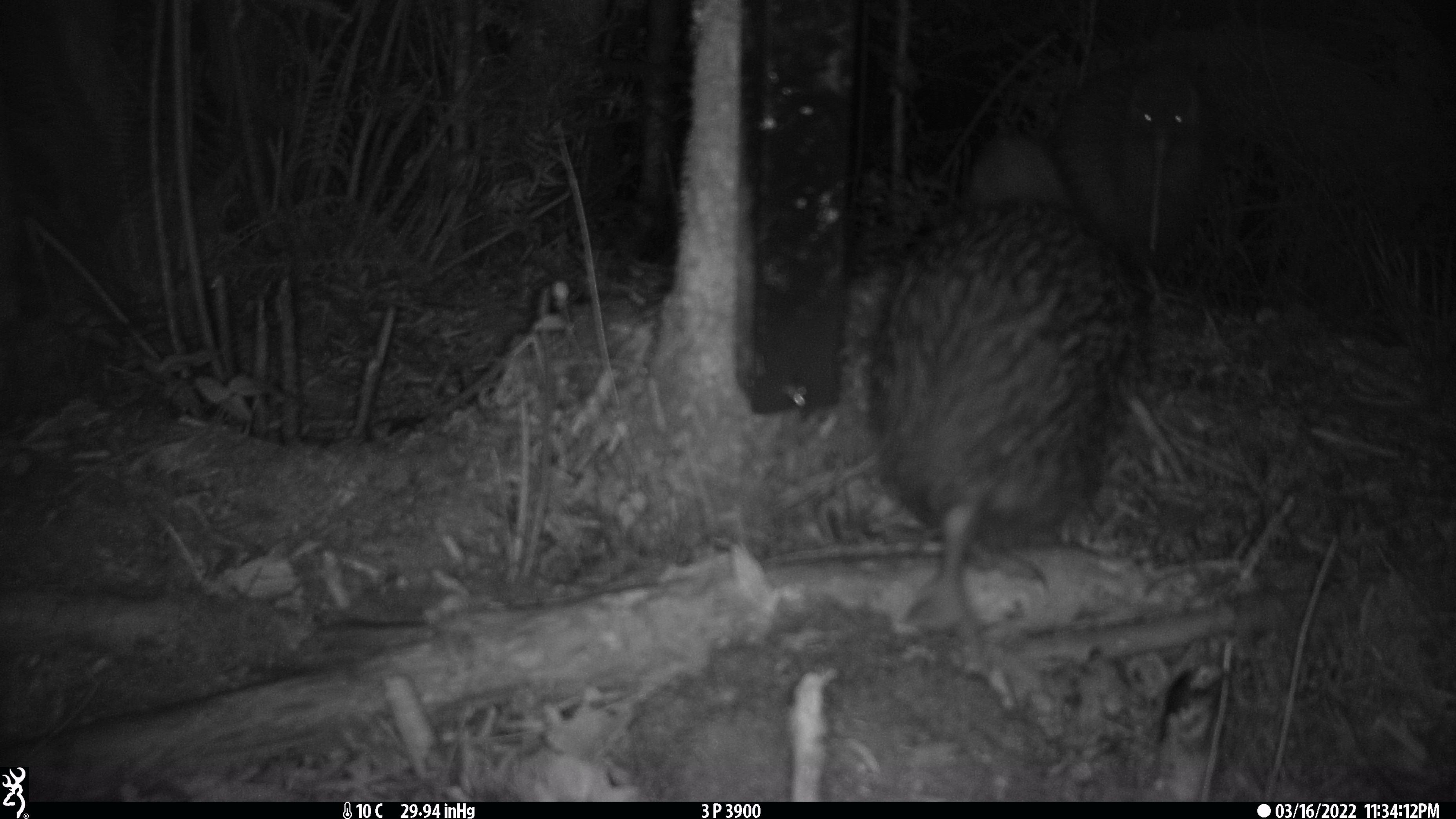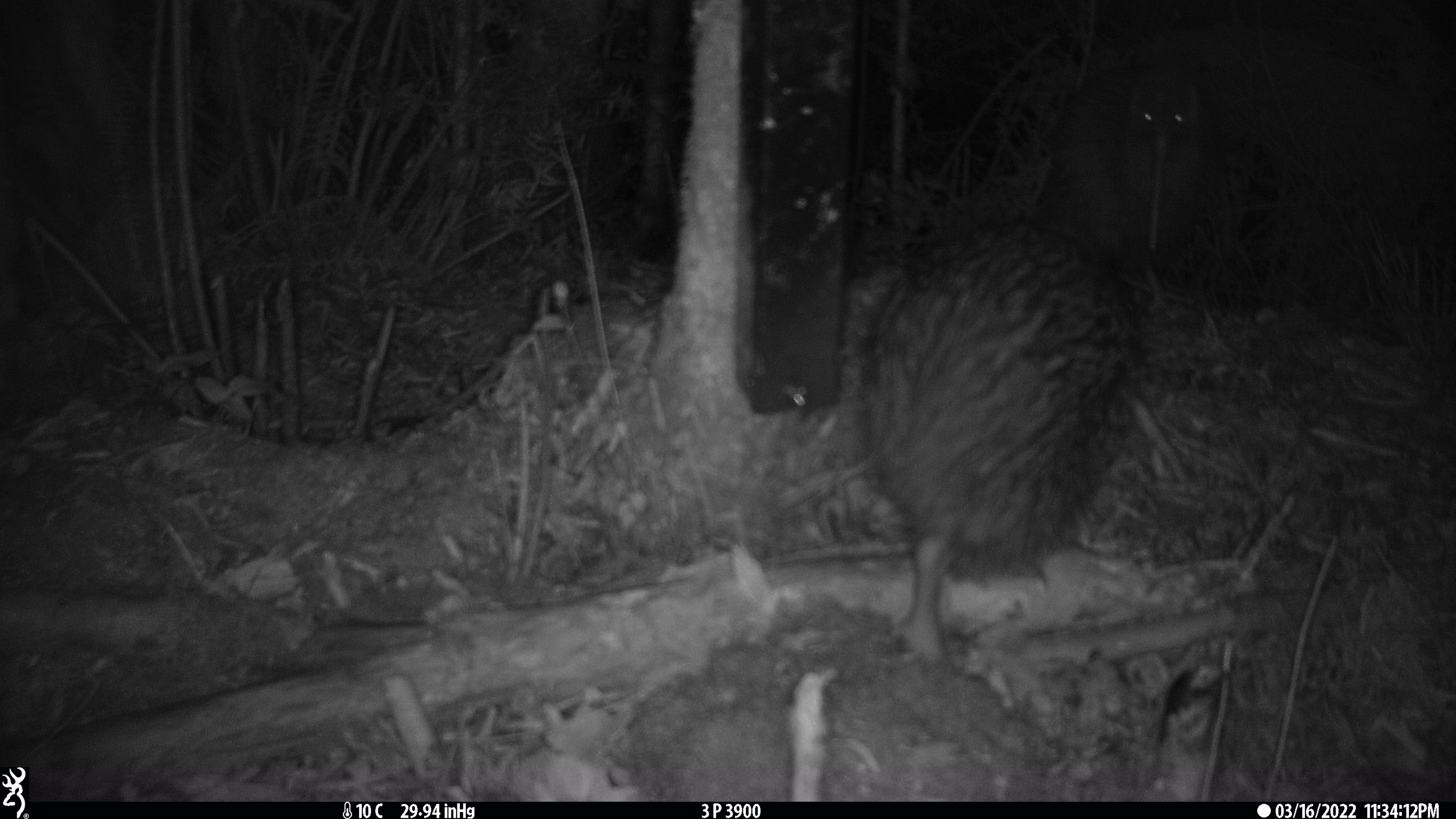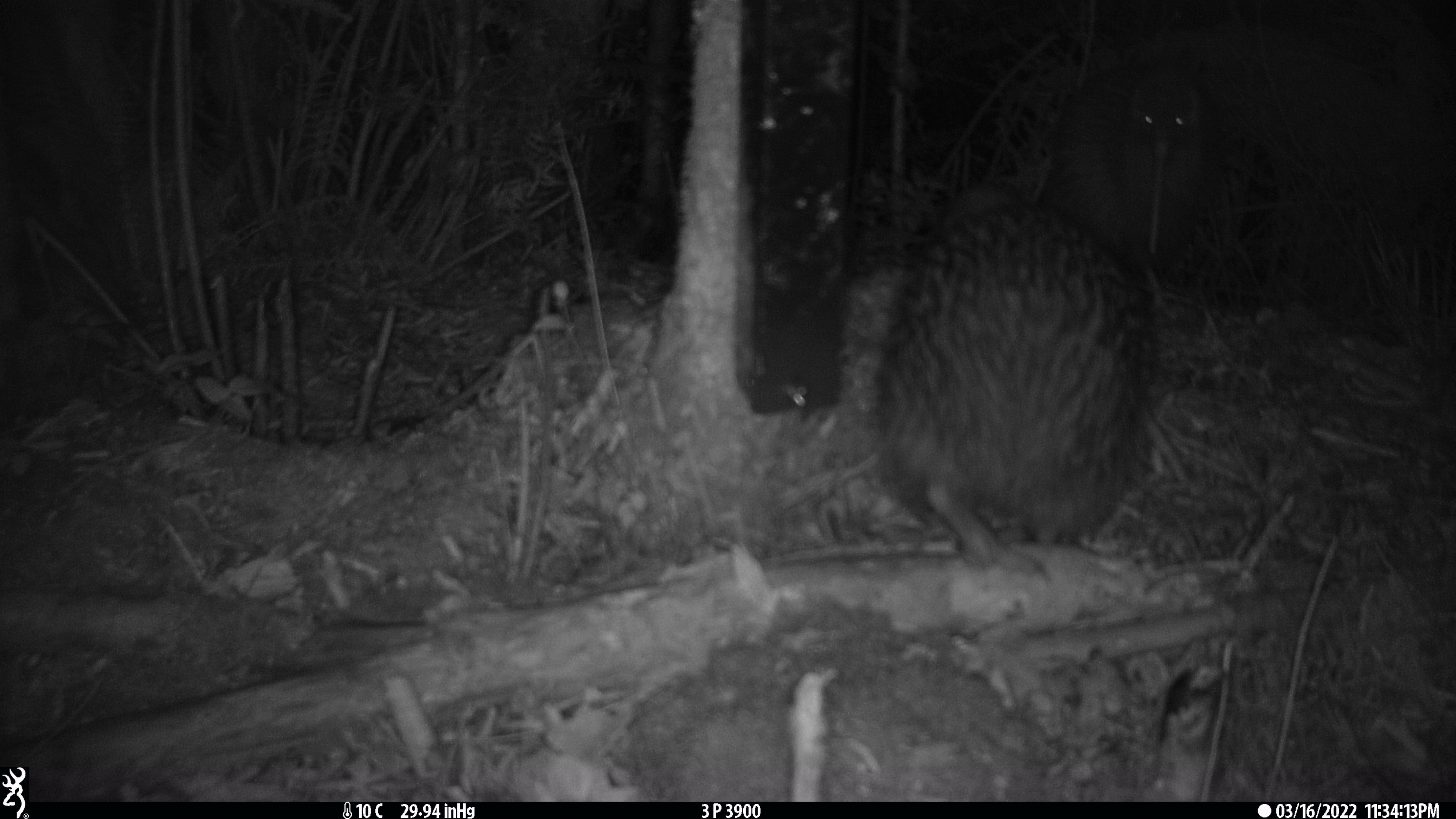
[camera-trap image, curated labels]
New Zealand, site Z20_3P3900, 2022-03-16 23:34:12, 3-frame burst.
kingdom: Animalia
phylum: Chordata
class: Aves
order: Apterygiformes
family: Apterygidae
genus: Apteryx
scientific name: Apteryx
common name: kiwi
Kiwi (Apteryx).